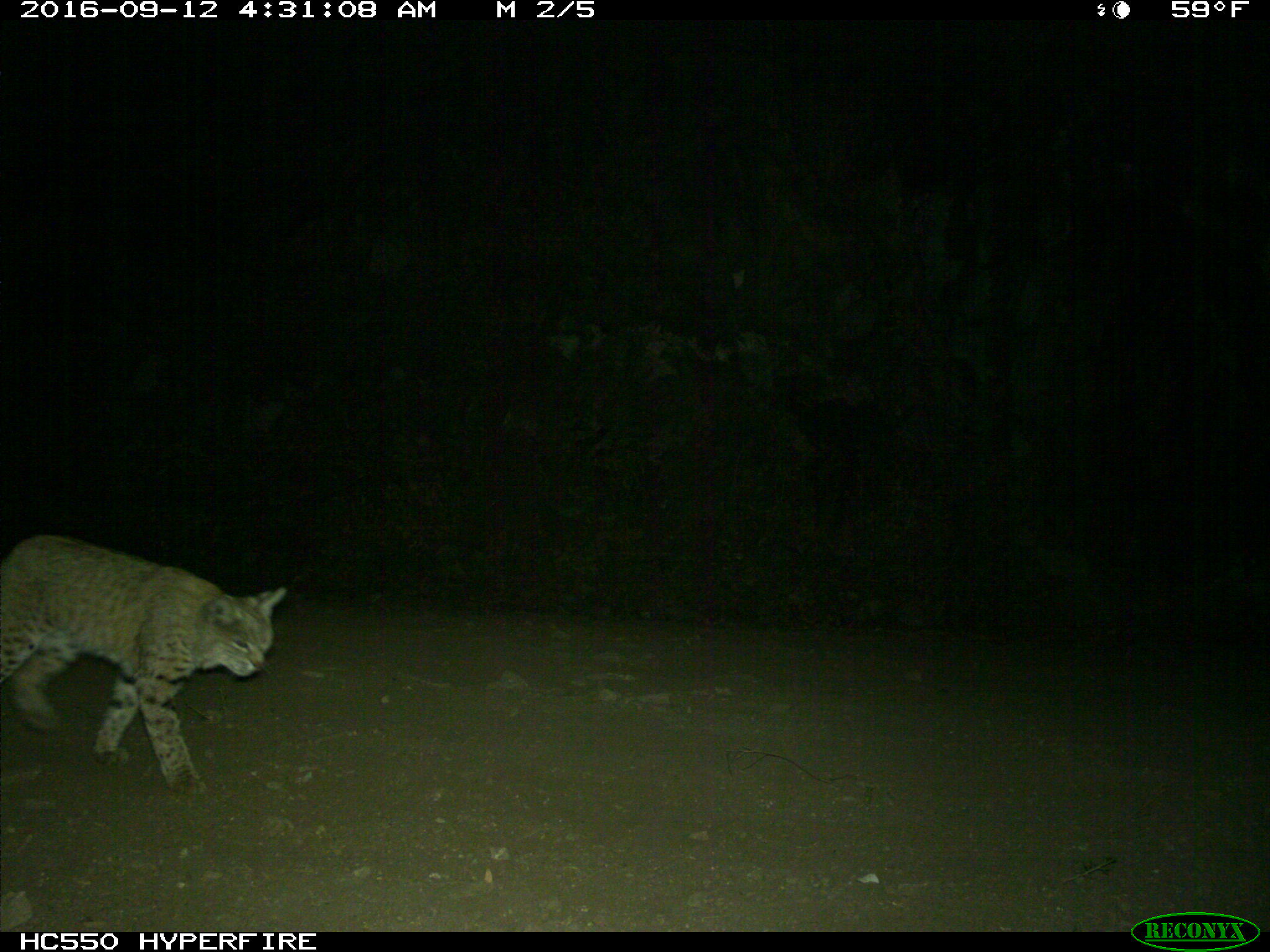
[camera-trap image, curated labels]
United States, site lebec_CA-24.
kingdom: Animalia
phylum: Chordata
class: Mammalia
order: Carnivora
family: Felidae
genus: Lynx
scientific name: Lynx rufus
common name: bobcat